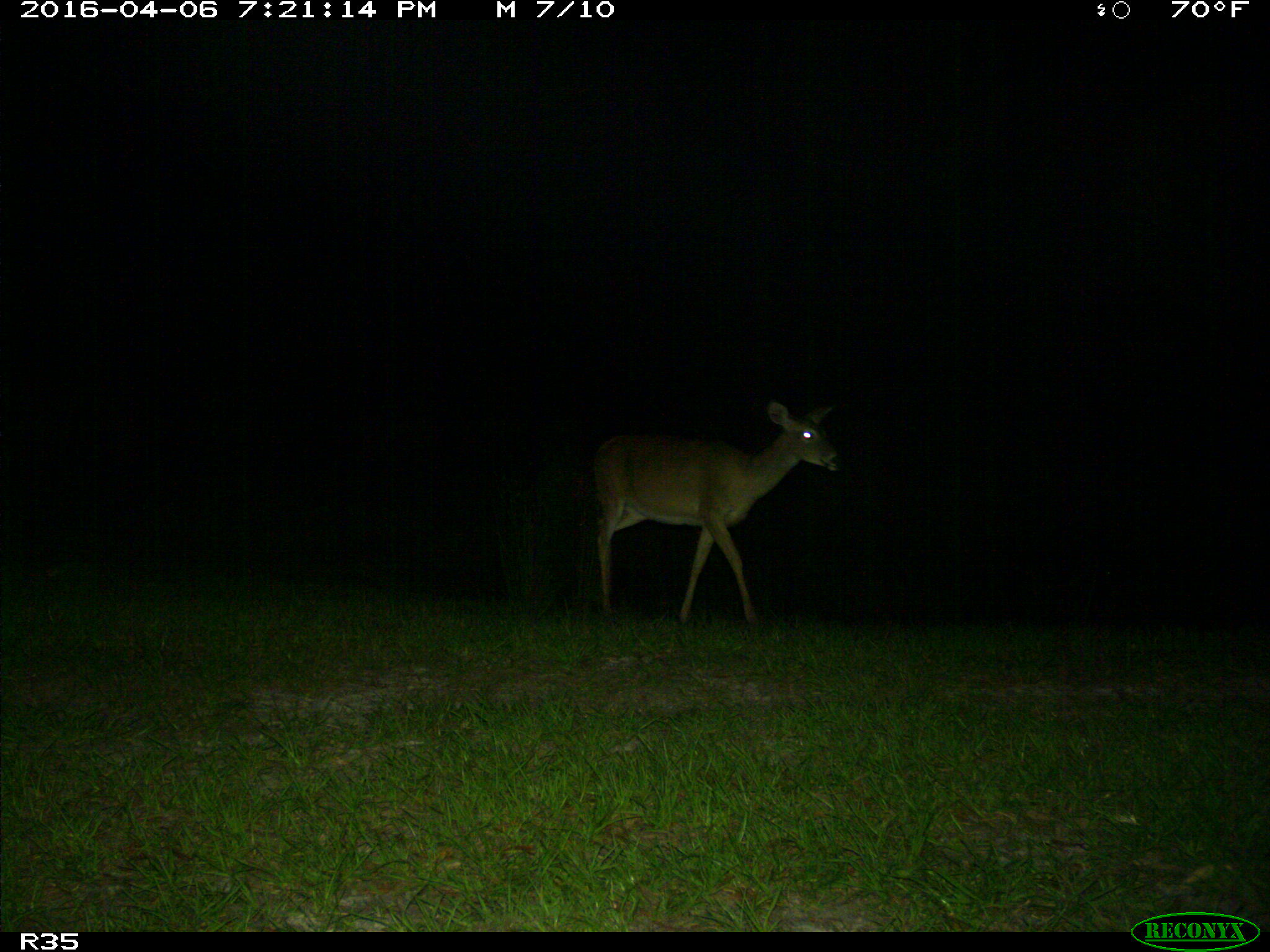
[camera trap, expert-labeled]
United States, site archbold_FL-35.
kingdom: Animalia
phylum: Chordata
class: Mammalia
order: Artiodactyla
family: Cervidae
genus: Odocoileus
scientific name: Odocoileus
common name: deer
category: unidentified deer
Unidentified deer (deer) (Odocoileus).